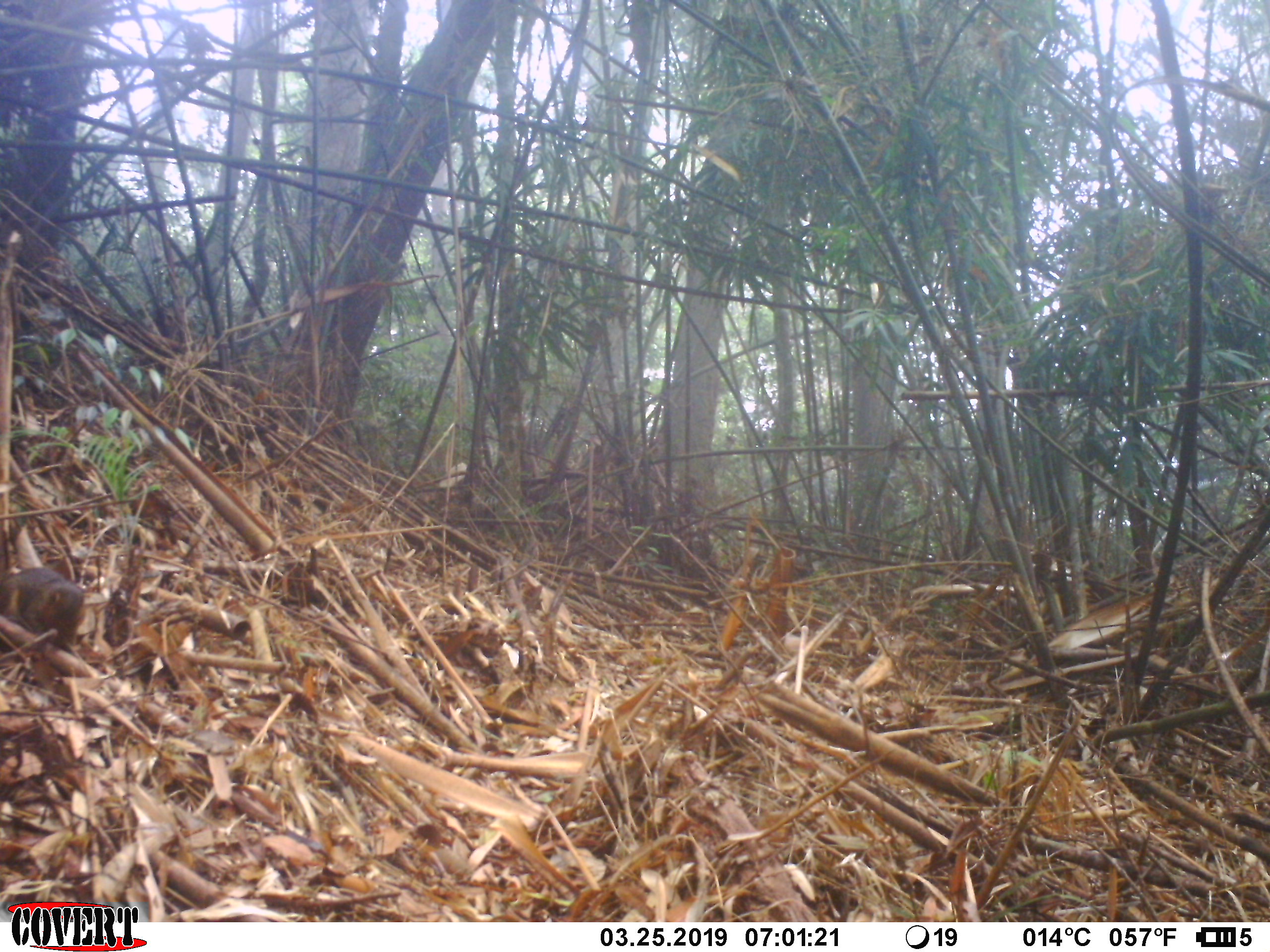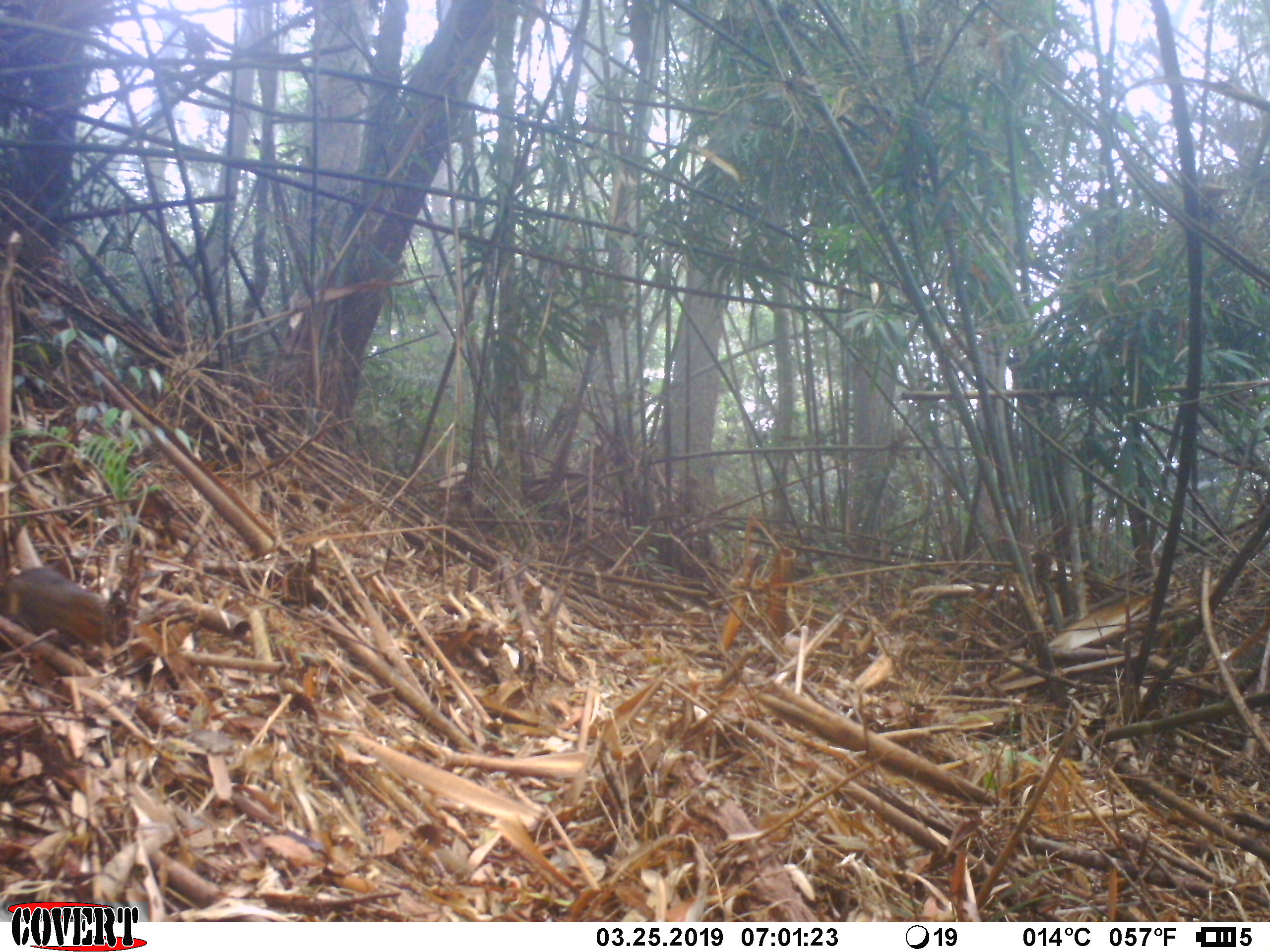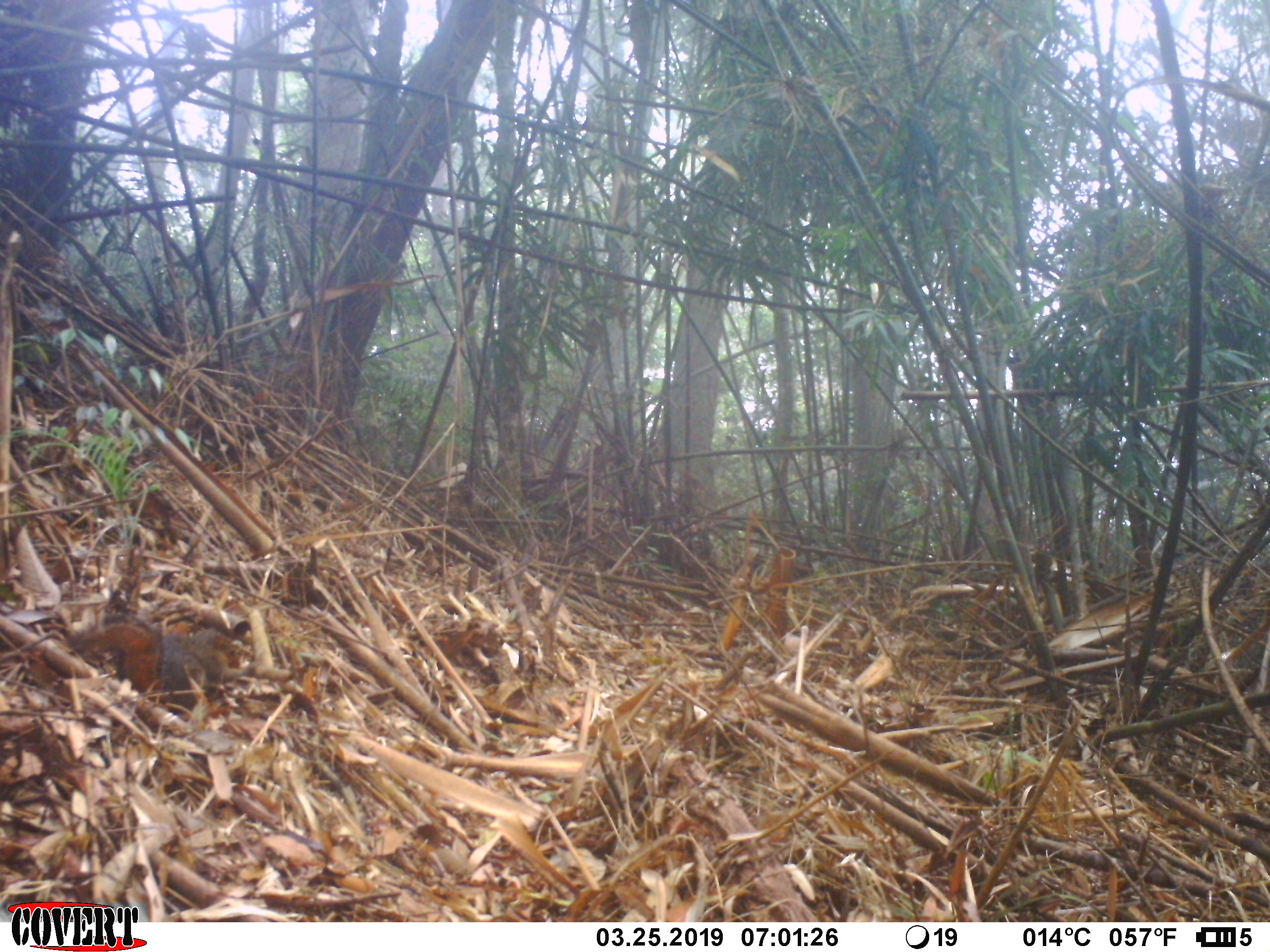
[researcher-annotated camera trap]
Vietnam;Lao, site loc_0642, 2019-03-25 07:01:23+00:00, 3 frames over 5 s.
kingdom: Animalia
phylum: Chordata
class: Mammalia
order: Rodentia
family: Sciuridae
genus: Dremomys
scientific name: Dremomys rufigenis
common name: red-cheeked squirrel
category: red cheeked squirrel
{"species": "red cheeked squirrel (red-cheeked squirrel) (Dremomys rufigenis)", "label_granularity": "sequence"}